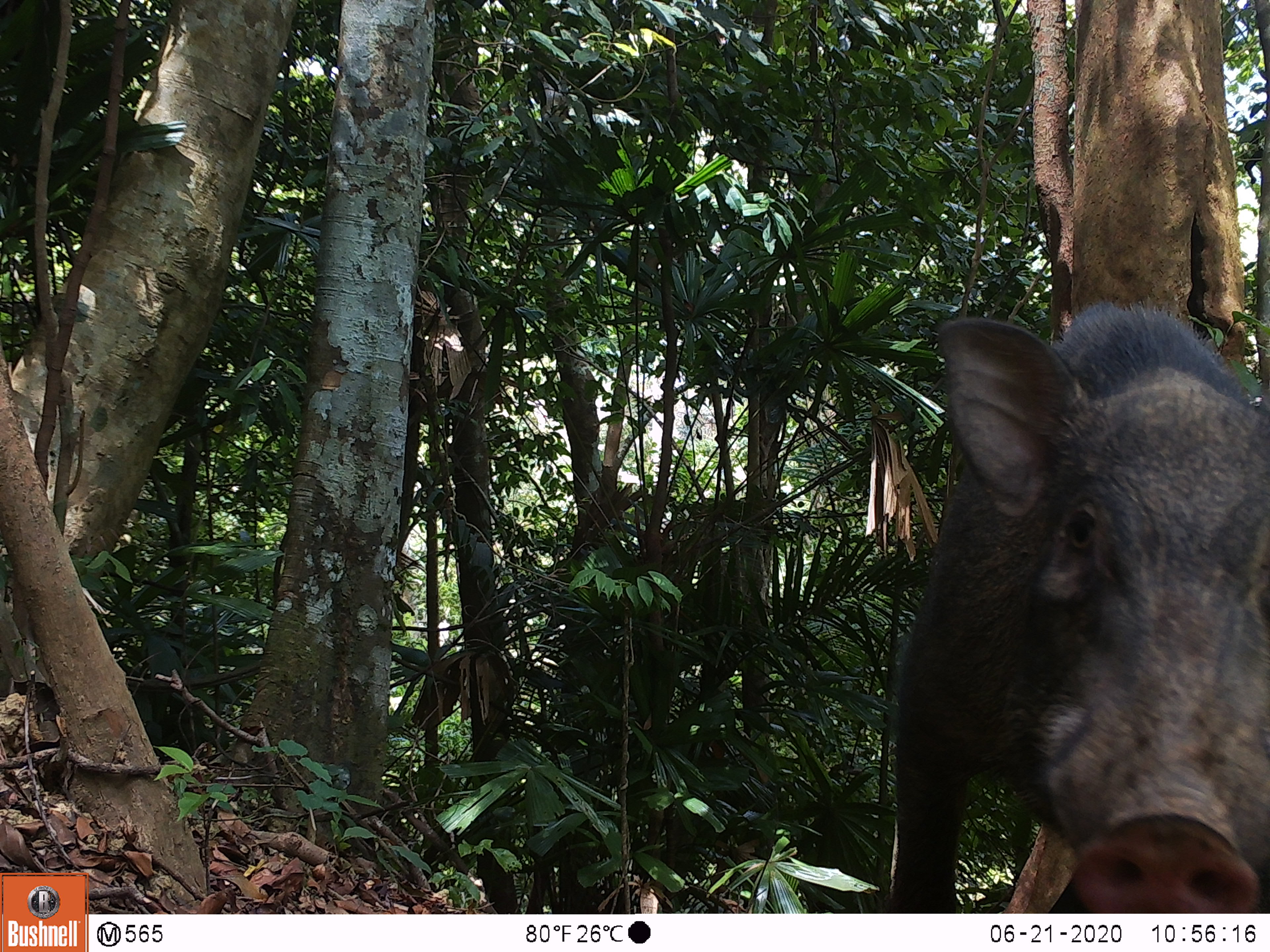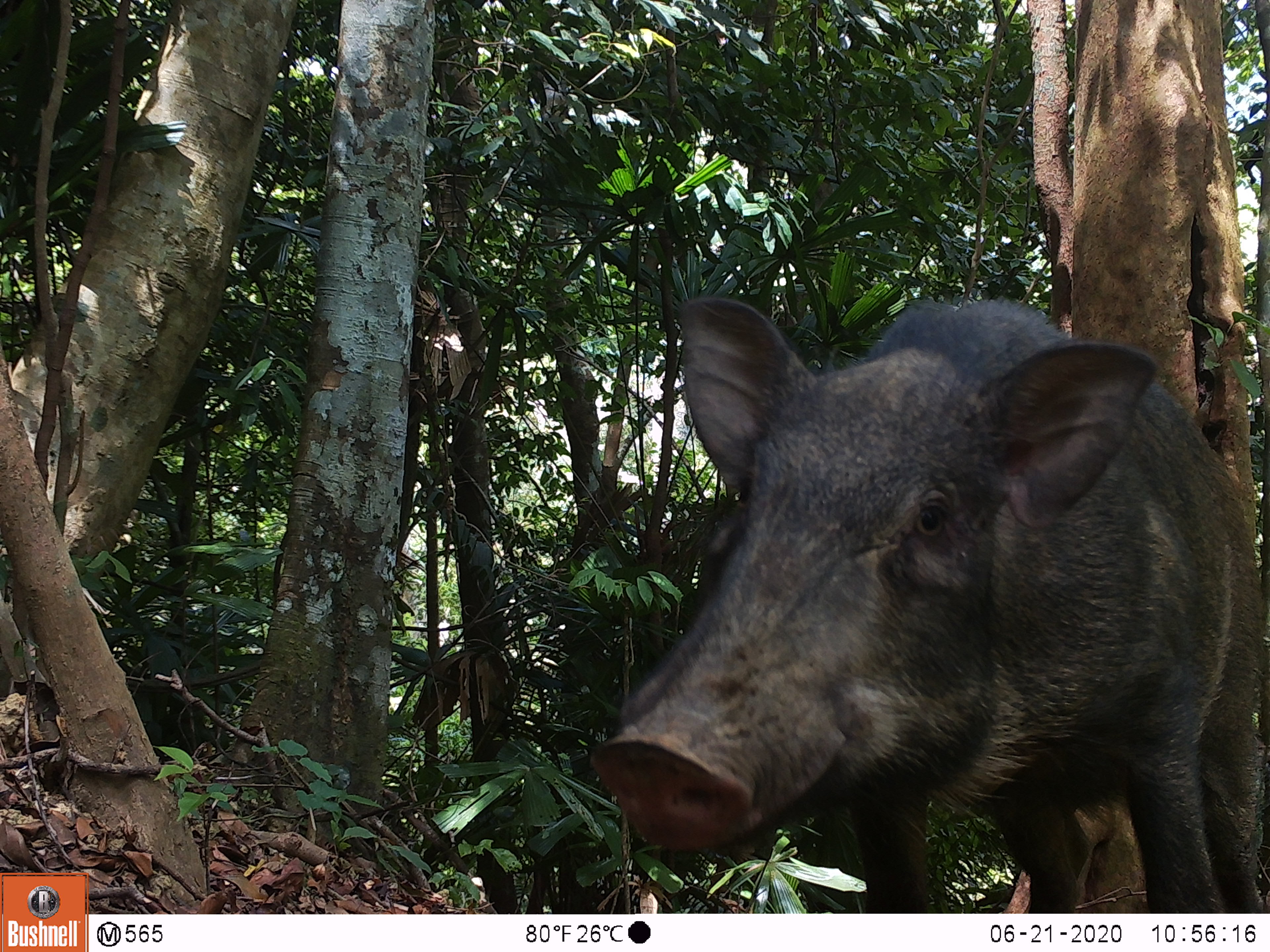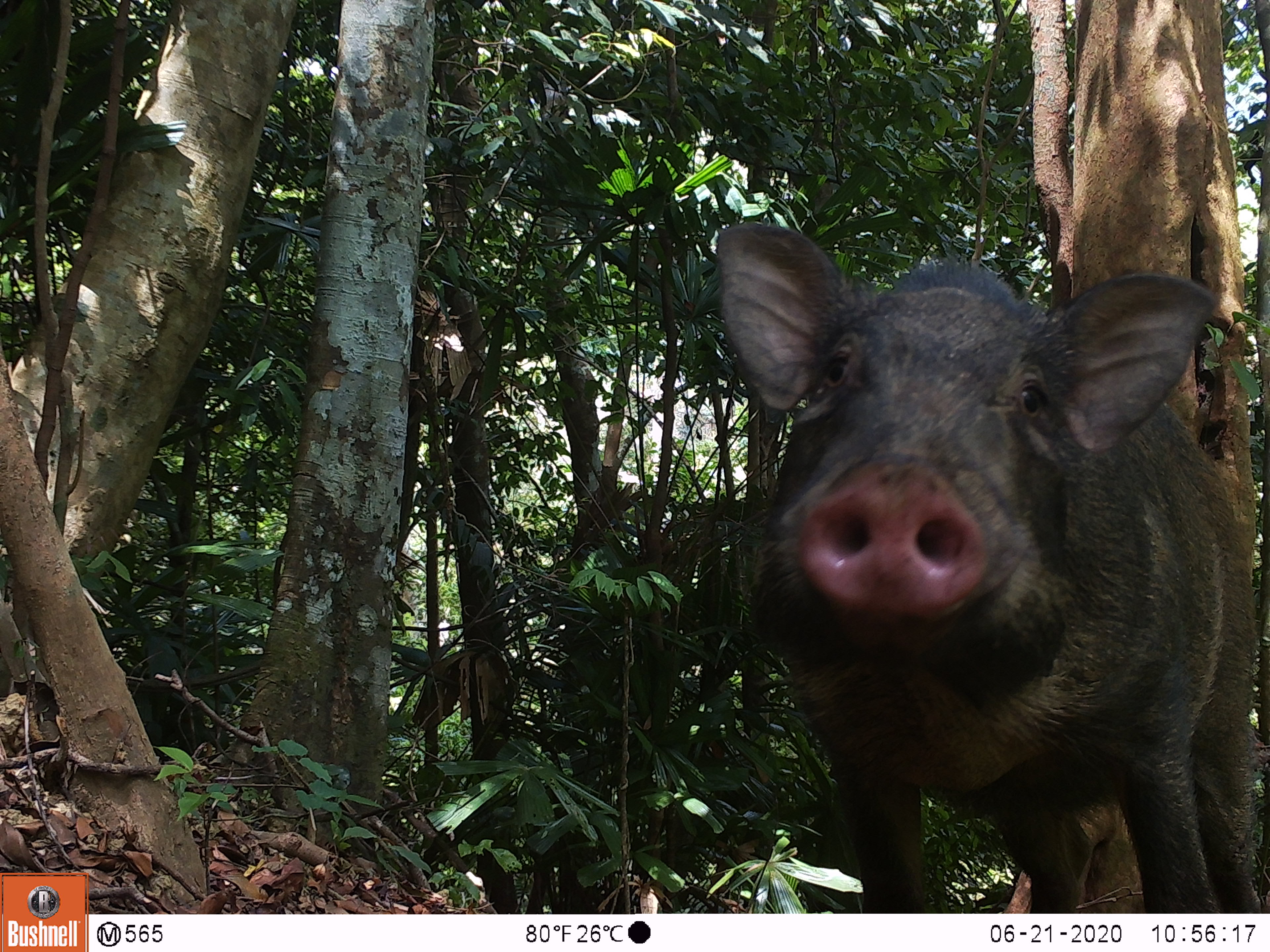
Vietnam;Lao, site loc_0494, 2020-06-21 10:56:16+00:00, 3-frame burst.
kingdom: Animalia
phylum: Chordata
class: Mammalia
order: Artiodactyla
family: Suidae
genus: Sus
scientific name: Sus scrofa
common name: eurasian wild pig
Eurasian wild pig (Sus scrofa). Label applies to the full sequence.